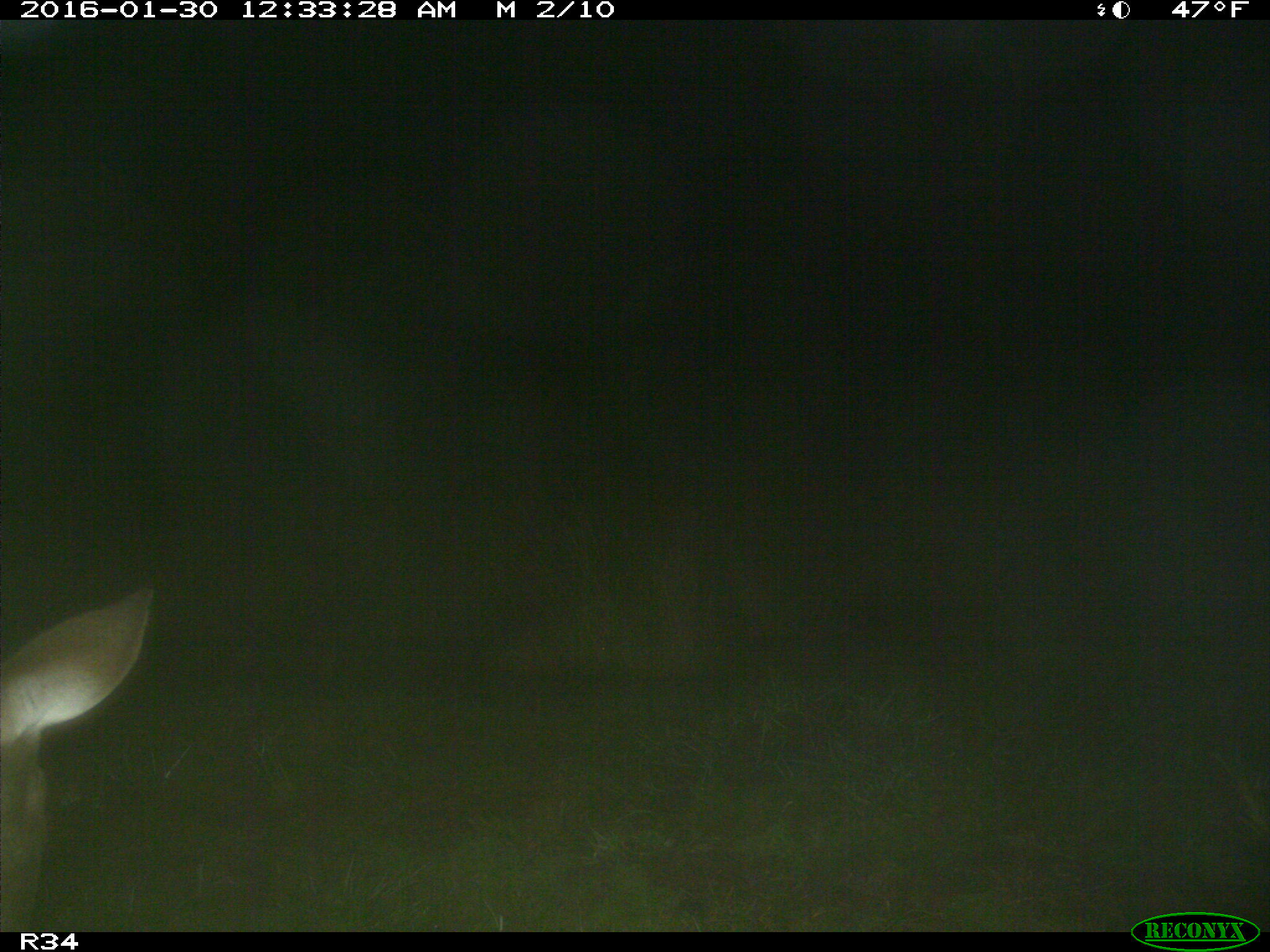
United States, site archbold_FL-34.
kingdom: Animalia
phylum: Chordata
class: Mammalia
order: Artiodactyla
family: Cervidae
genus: Odocoileus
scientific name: Odocoileus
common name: deer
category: unidentified deer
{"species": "unidentified deer (deer) (Odocoileus)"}